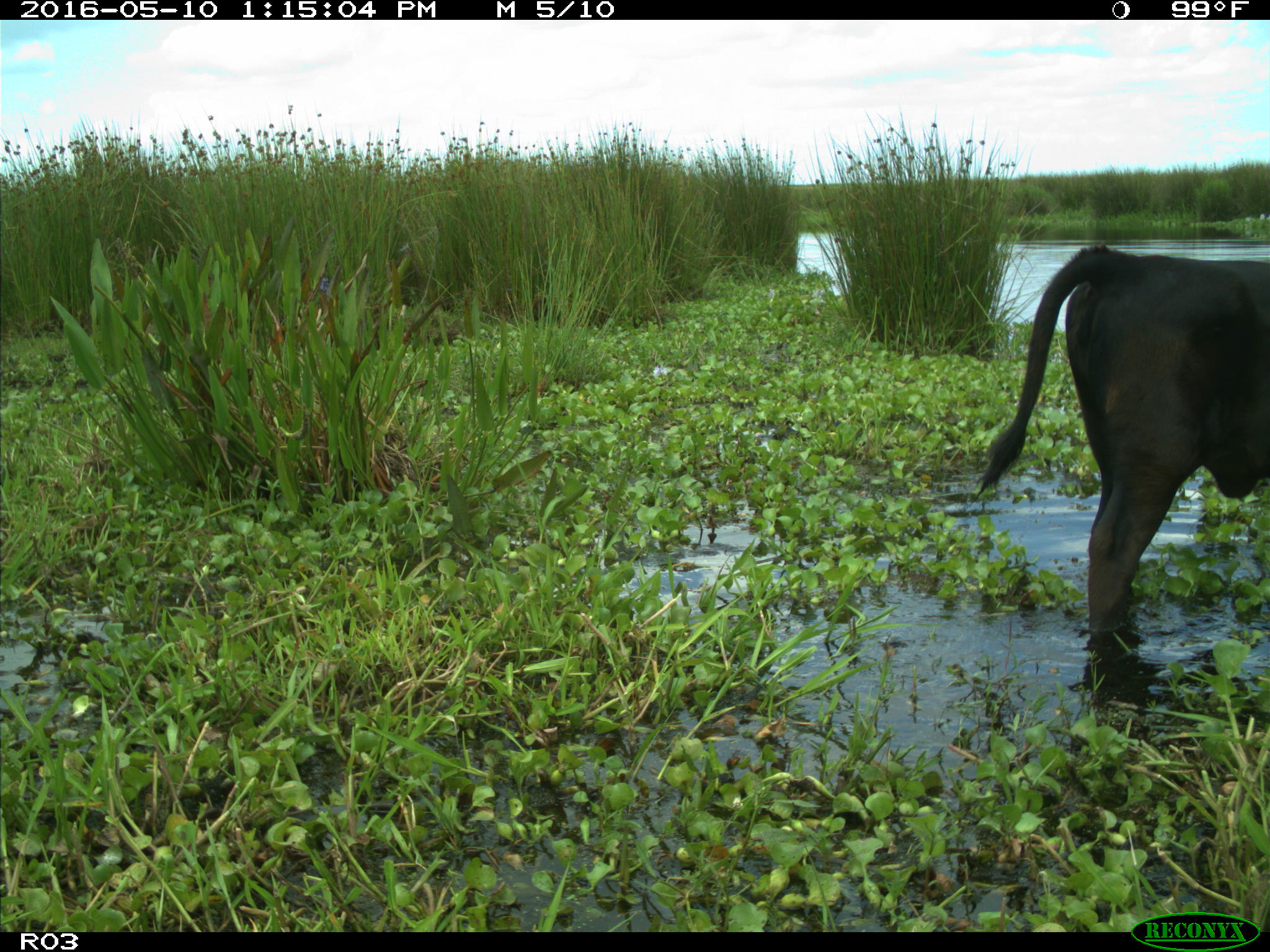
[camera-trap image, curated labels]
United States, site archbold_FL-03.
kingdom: Animalia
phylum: Chordata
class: Mammalia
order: Artiodactyla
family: Bovidae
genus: Bos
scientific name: Bos taurus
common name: domestic cow